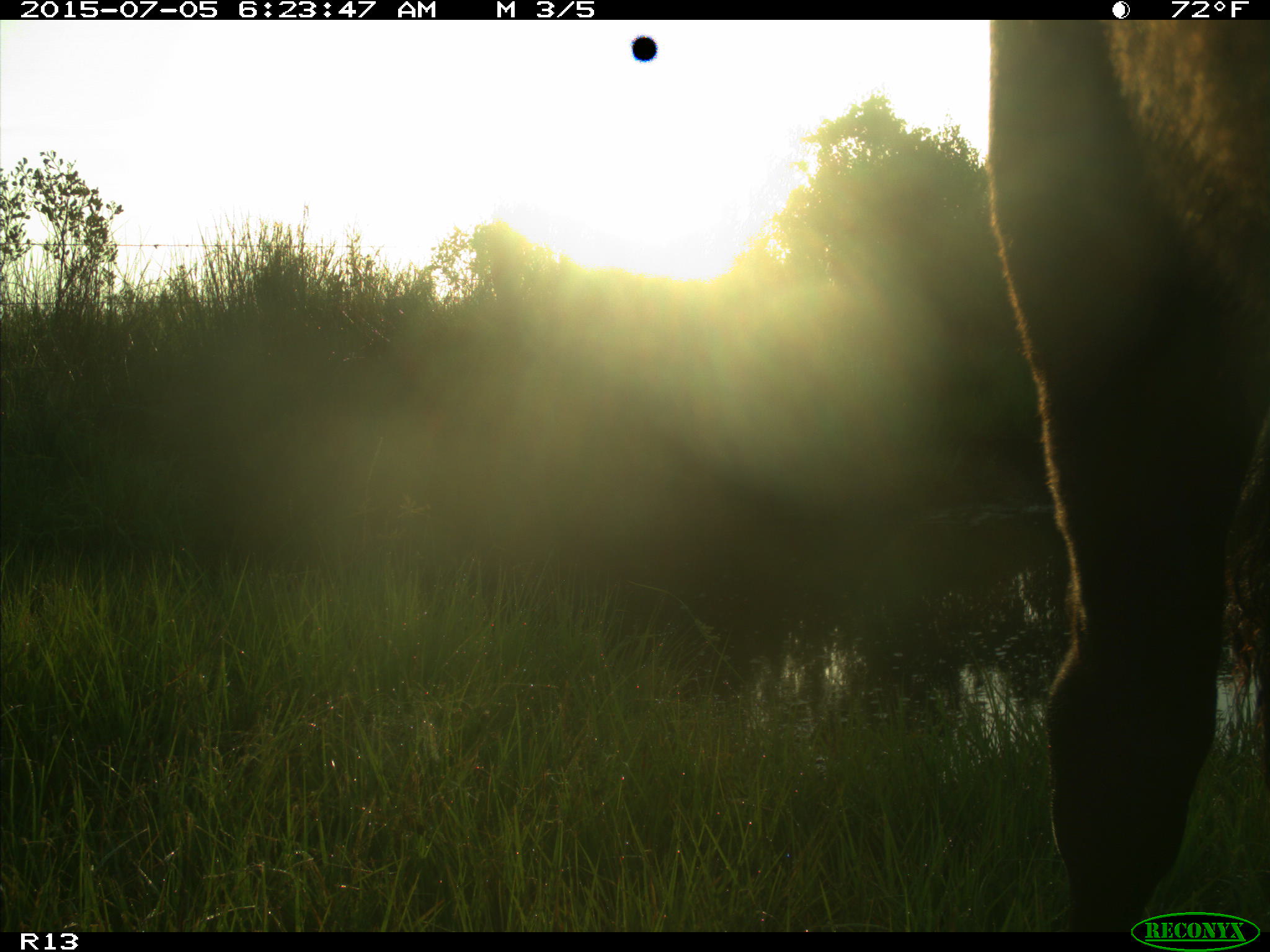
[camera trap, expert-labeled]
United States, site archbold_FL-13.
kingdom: Animalia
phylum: Chordata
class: Mammalia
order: Artiodactyla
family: Bovidae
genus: Bos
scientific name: Bos taurus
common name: domestic cow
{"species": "Bos taurus (domestic cow)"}